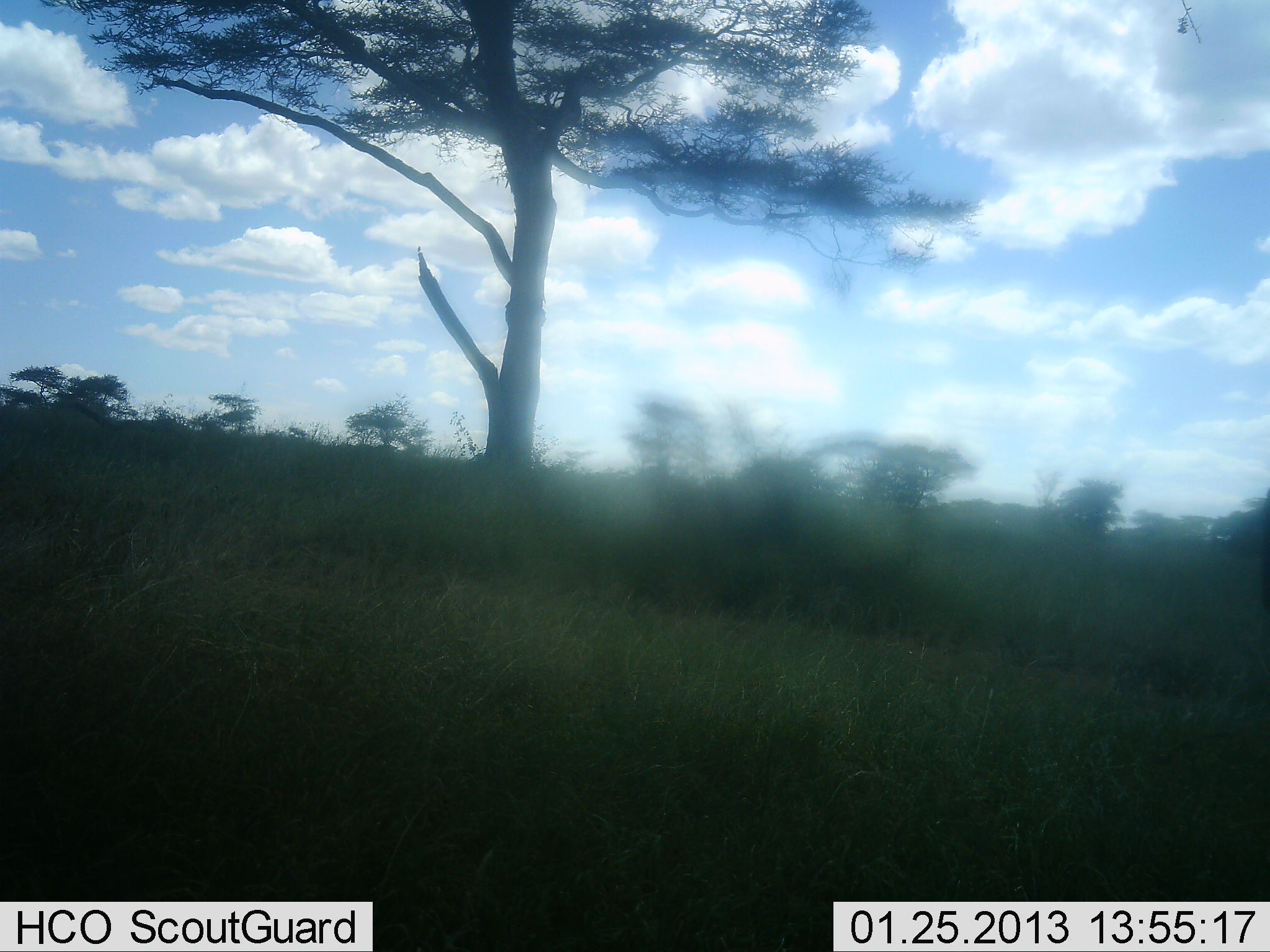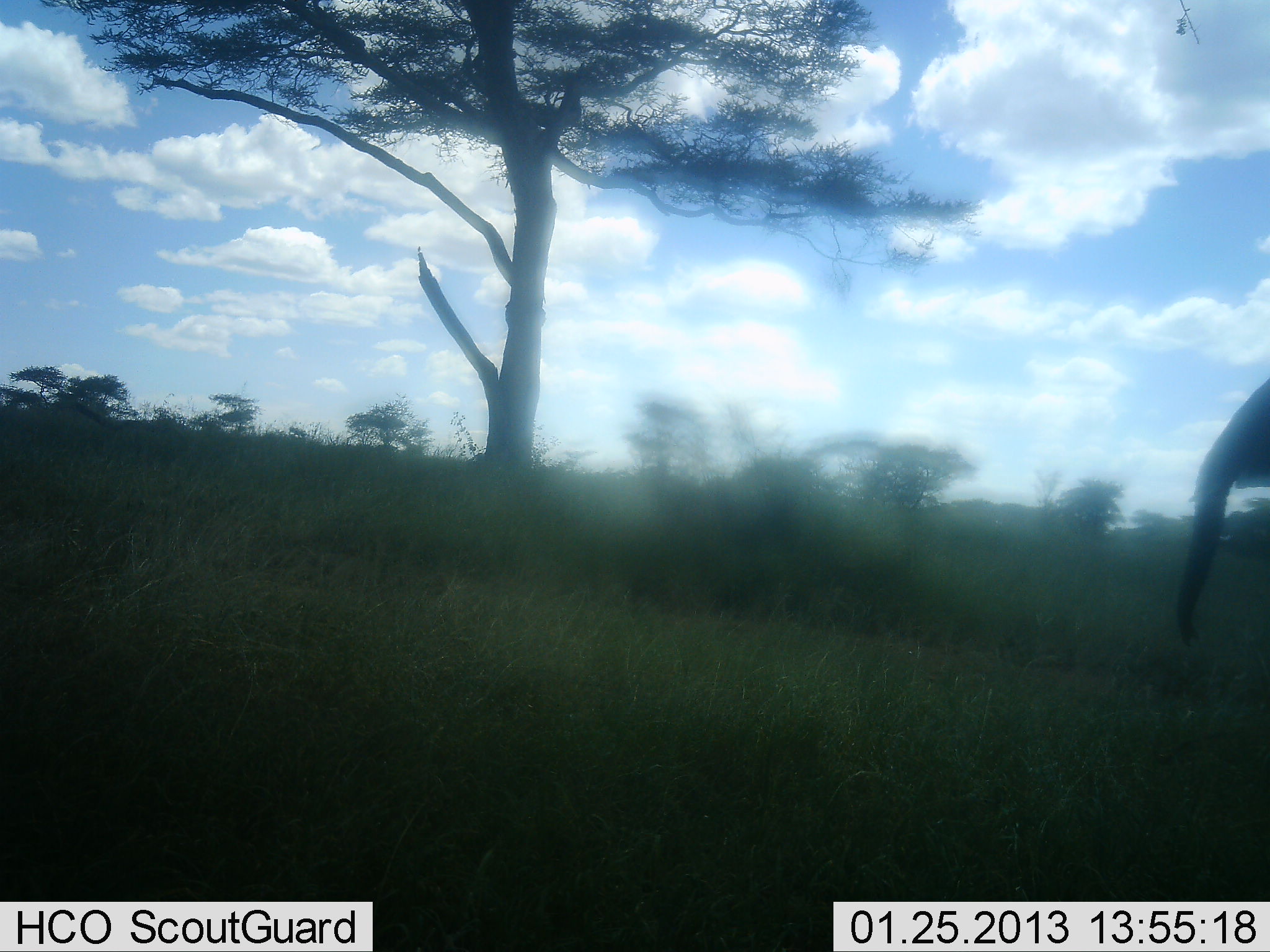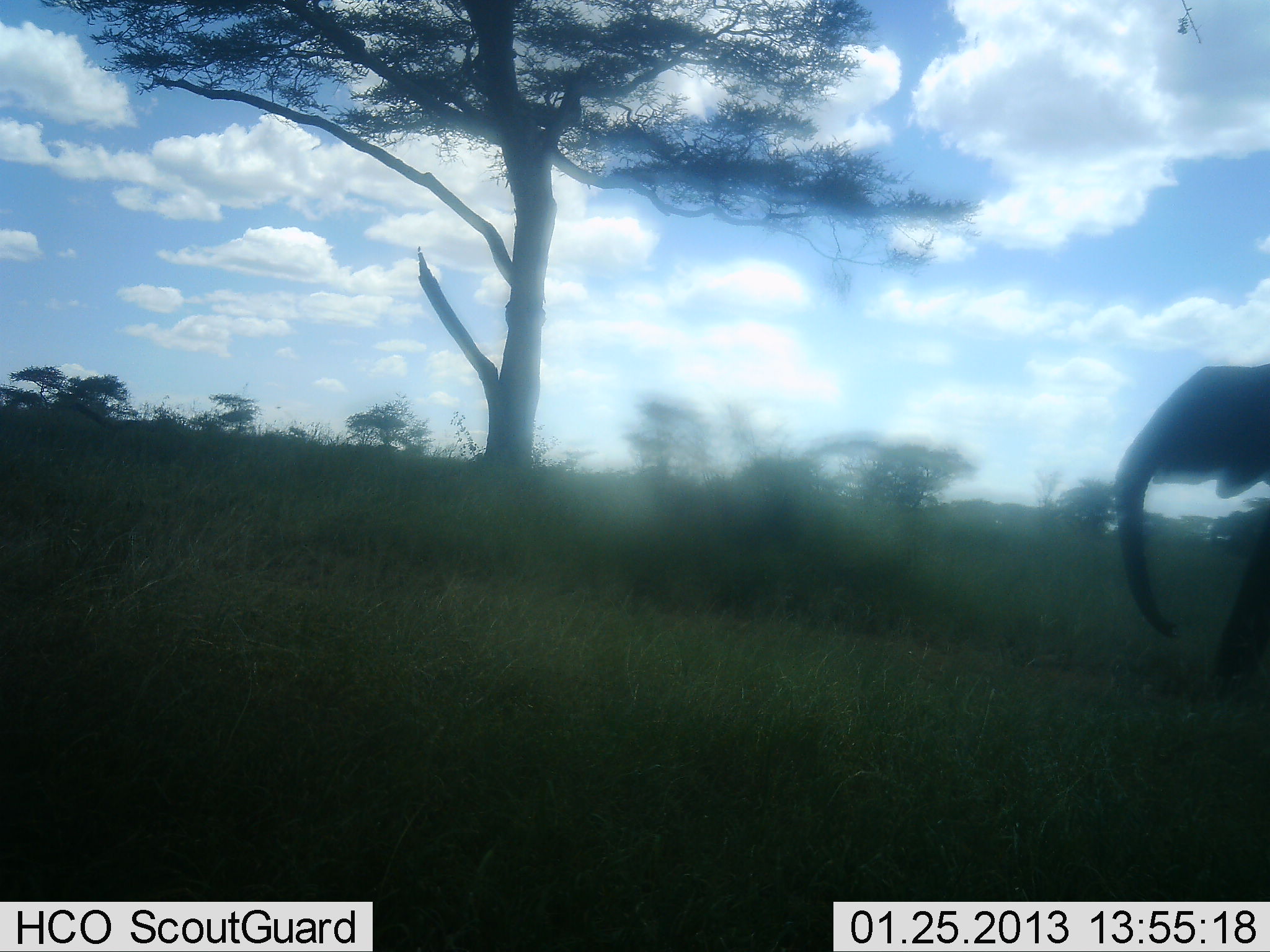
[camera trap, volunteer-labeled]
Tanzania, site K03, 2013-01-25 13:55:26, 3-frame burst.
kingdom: Animalia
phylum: Chordata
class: Mammalia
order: Proboscidea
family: Elephantidae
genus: Loxodonta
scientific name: Loxodonta africana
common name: african bush elephant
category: elephant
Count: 1.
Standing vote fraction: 0%.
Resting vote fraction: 0%.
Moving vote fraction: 100%.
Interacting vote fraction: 0%.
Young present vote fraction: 4%.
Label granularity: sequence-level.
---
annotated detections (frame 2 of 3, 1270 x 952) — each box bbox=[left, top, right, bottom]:
animal: bbox=[1175, 379, 1270, 645]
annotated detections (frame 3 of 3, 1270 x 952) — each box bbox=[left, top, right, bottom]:
animal: bbox=[1112, 362, 1270, 687]